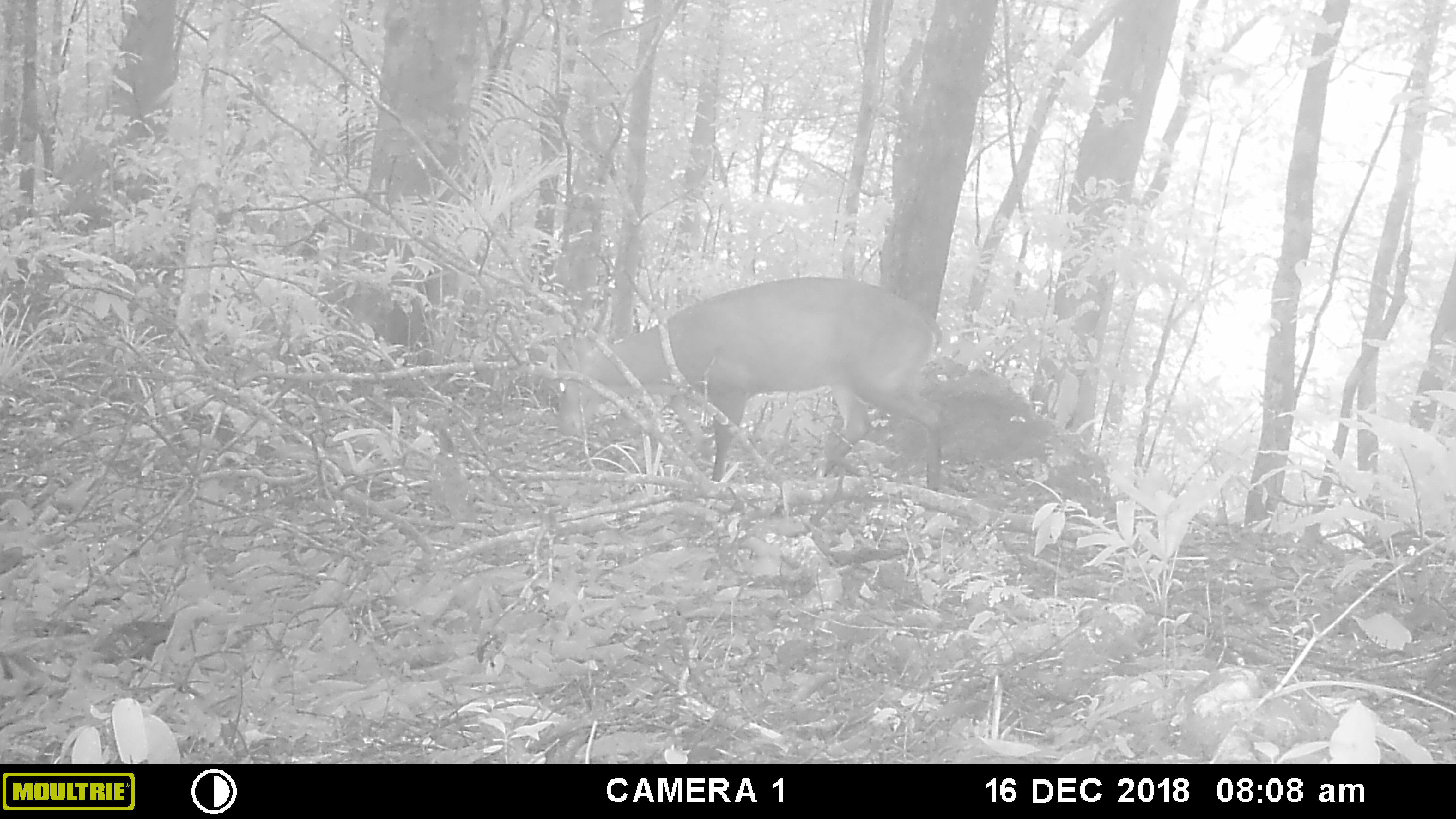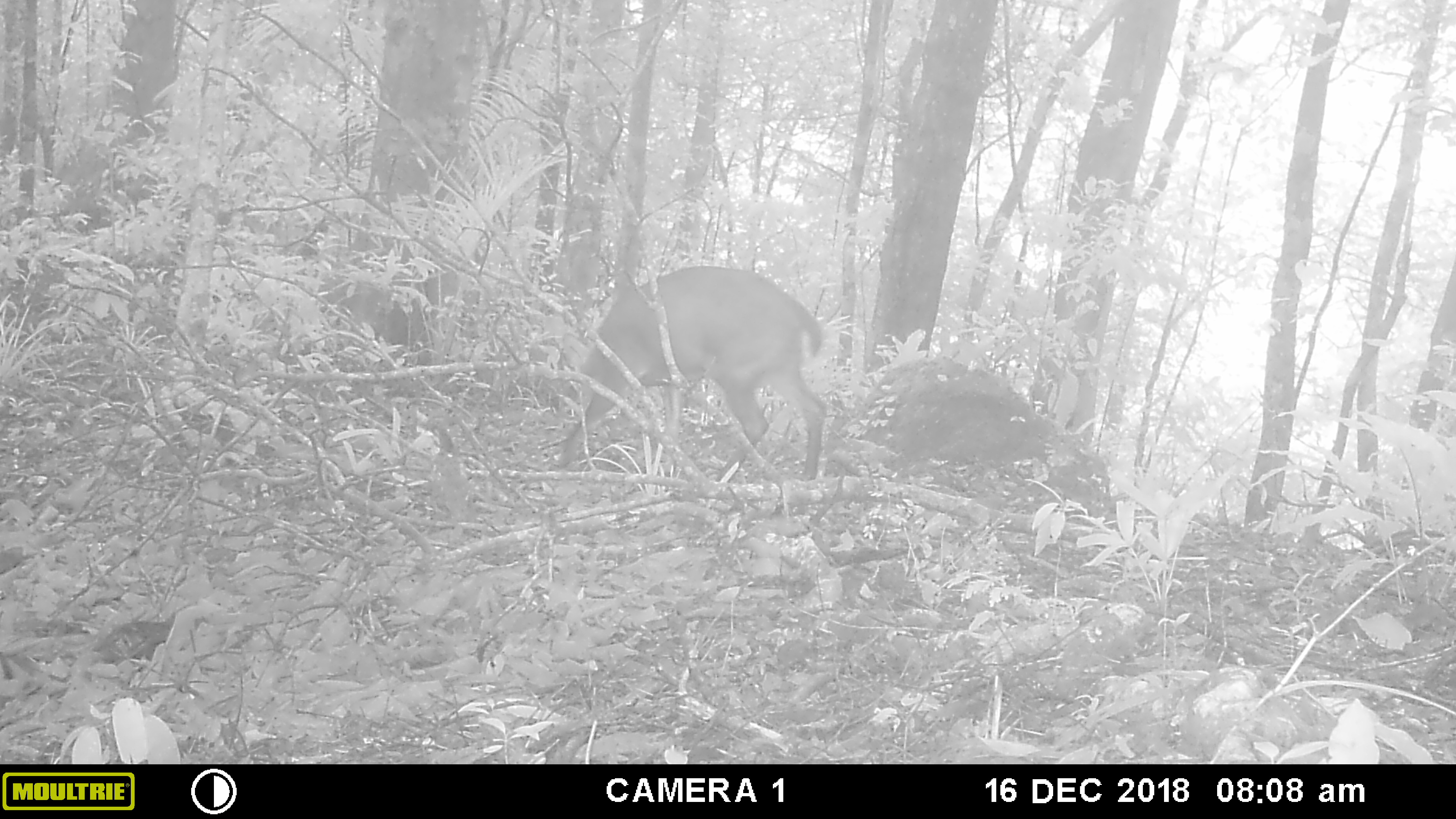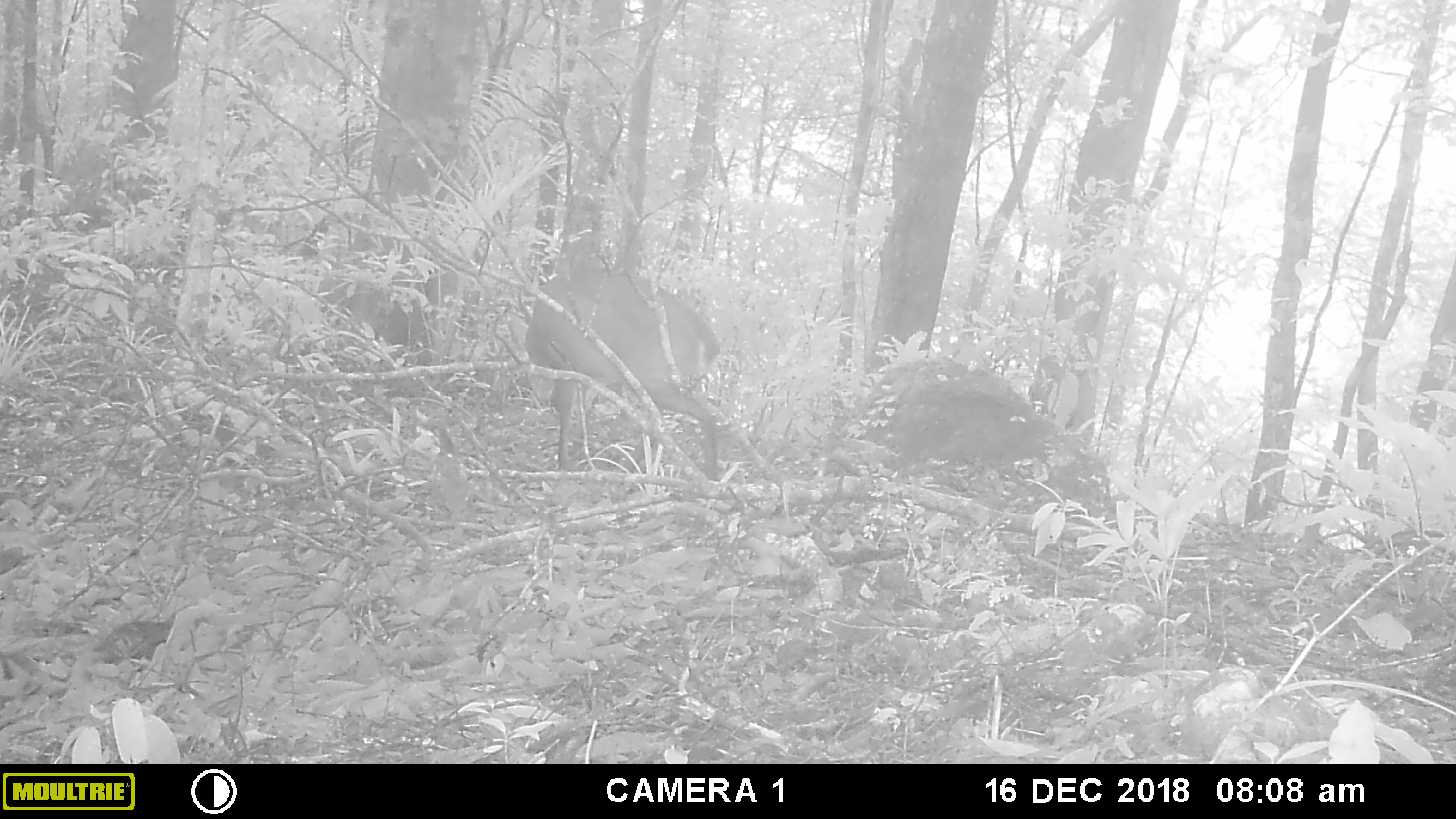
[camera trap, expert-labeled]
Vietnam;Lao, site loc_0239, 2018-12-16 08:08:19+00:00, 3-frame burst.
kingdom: Animalia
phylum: Chordata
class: Mammalia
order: Artiodactyla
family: Cervidae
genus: Muntiacus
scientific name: Muntiacus vuquangensis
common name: large-antlered muntjac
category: large antlered muntjac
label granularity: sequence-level